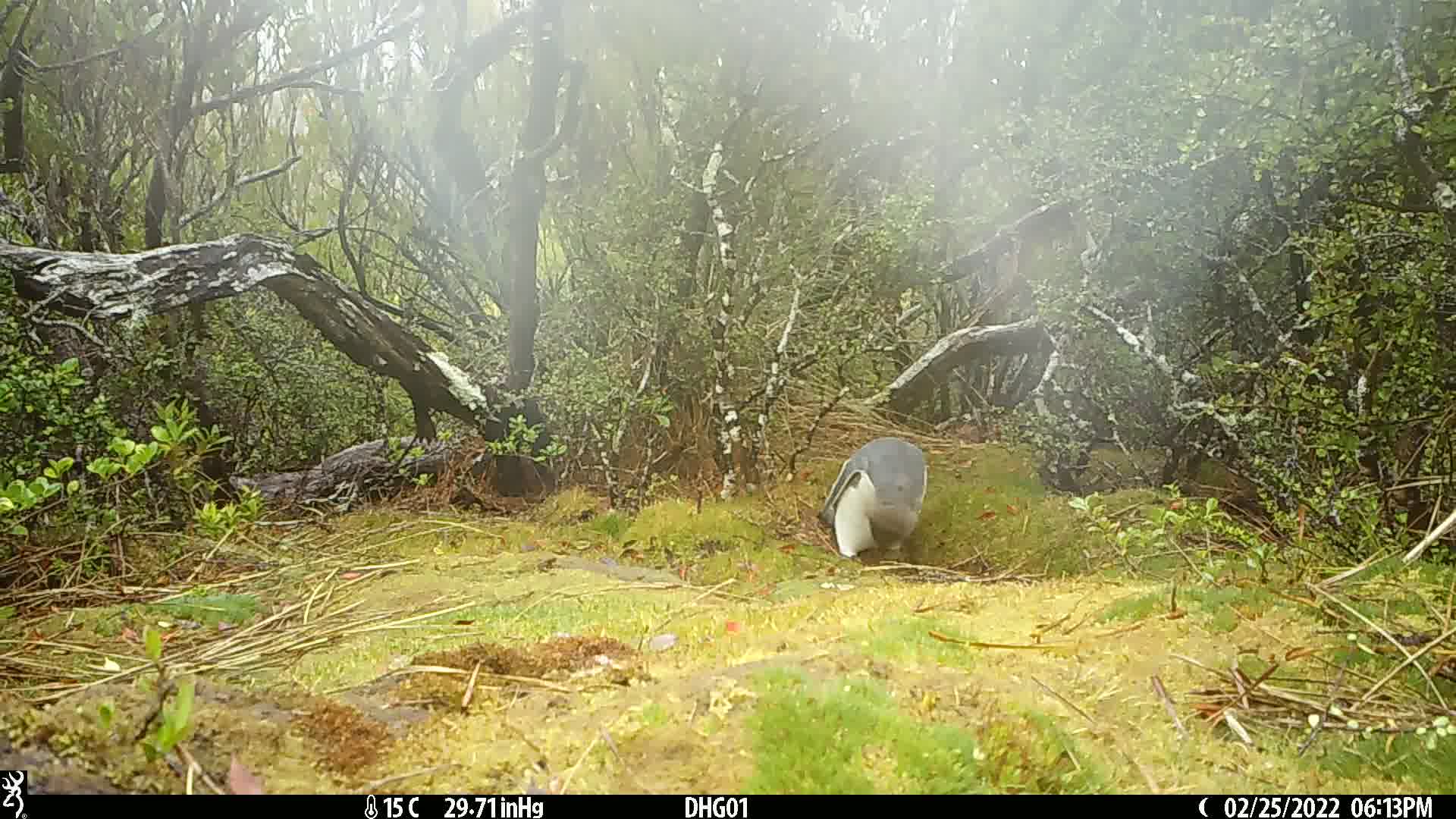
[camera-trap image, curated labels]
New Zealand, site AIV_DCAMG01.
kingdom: Animalia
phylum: Chordata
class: Aves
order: Sphenisciformes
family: Spheniscidae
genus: Megadyptes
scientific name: Megadyptes antipodes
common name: yellow-eyed penguin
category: yellow eyed penguin